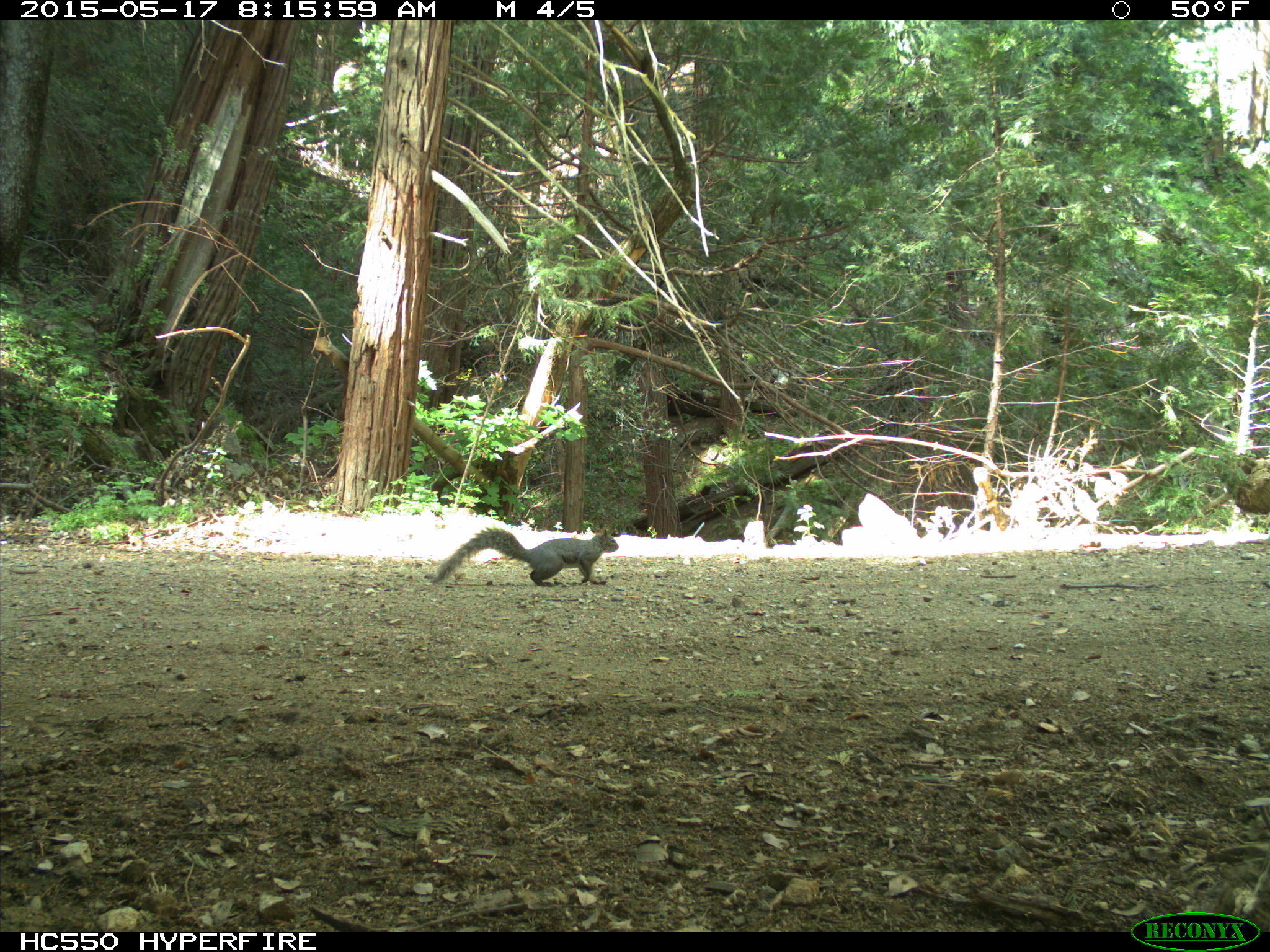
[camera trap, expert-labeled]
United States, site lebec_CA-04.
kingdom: Animalia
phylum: Chordata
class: Mammalia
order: Rodentia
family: Sciuridae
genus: Sciurus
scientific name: Sciurus carolinensis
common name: eastern gray squirrel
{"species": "Sciurus carolinensis (eastern gray squirrel)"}